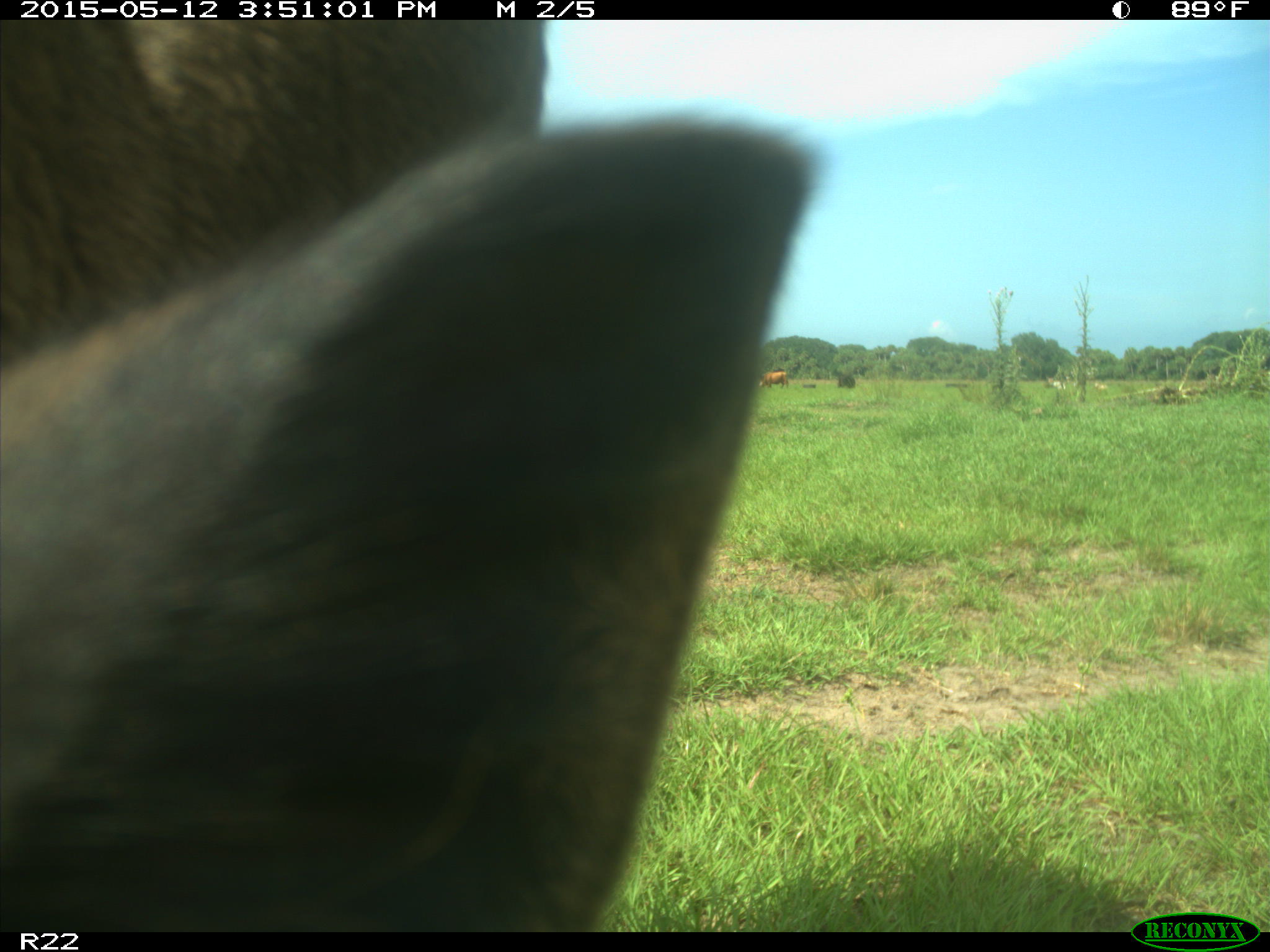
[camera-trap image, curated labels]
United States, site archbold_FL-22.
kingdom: Animalia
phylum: Chordata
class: Mammalia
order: Artiodactyla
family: Bovidae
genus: Bos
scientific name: Bos taurus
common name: domestic cow